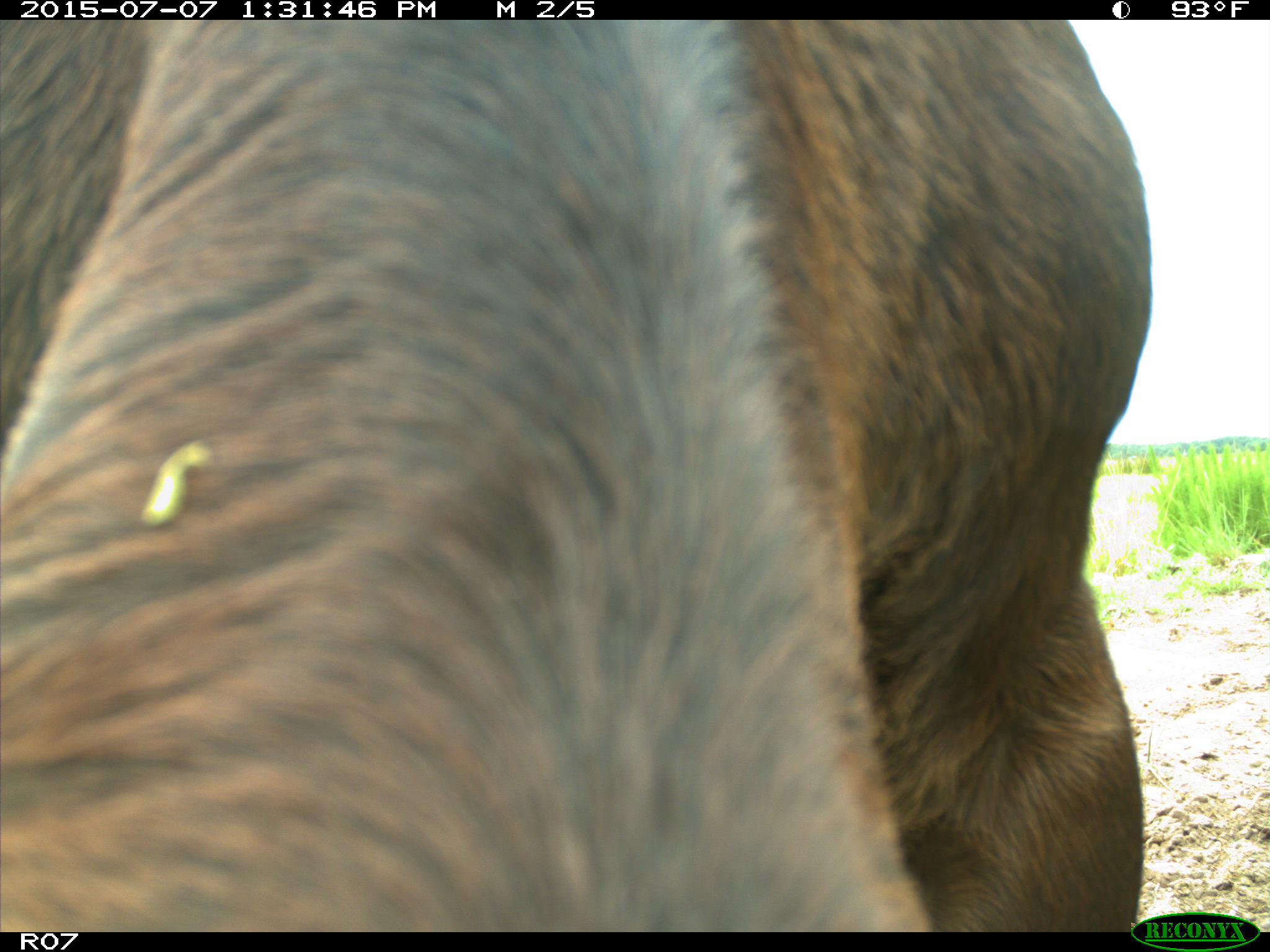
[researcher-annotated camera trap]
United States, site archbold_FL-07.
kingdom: Animalia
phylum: Chordata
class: Mammalia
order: Artiodactyla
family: Bovidae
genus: Bos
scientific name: Bos taurus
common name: domestic cow